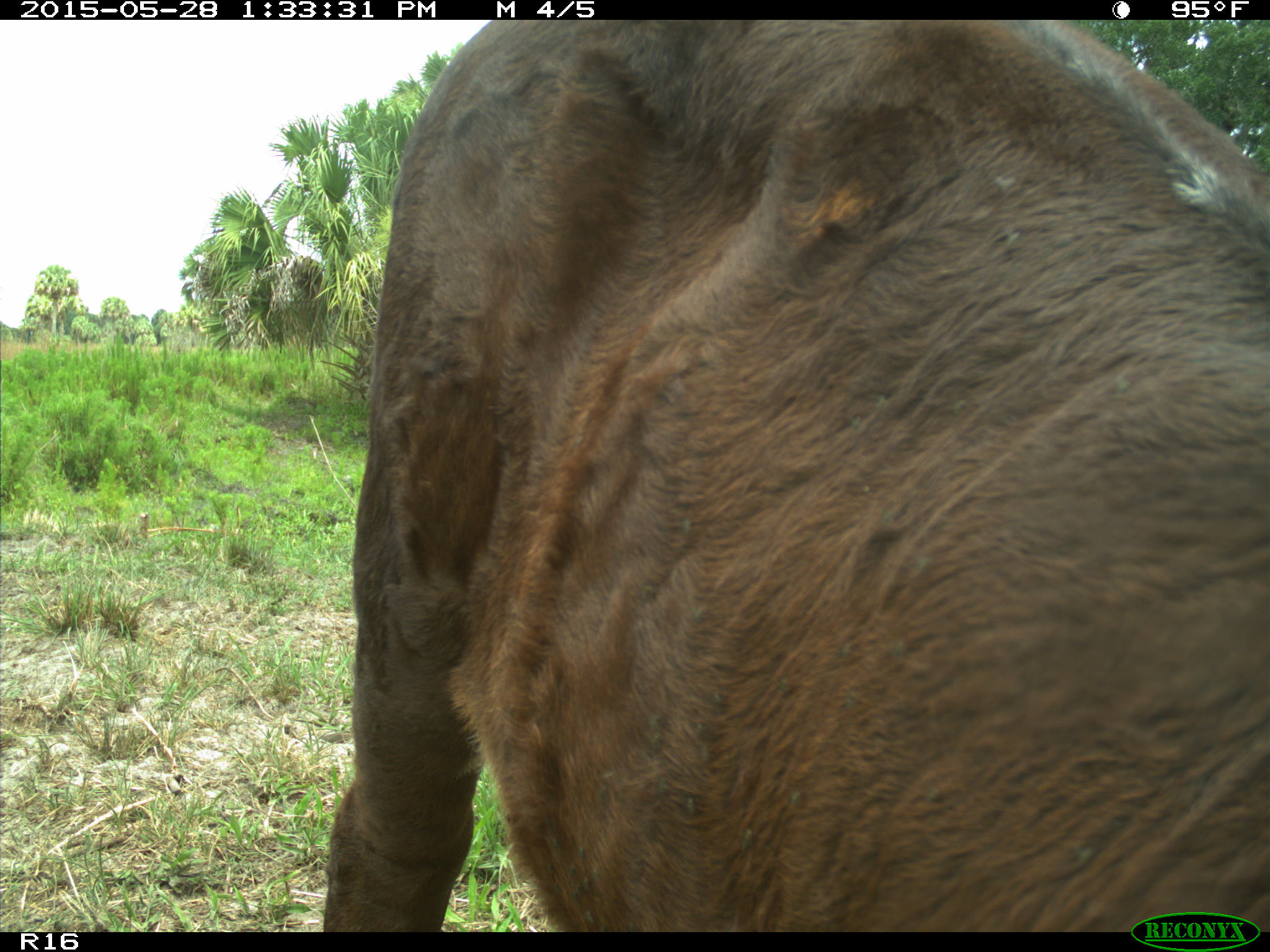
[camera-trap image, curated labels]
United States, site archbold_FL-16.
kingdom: Animalia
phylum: Chordata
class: Mammalia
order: Artiodactyla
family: Bovidae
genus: Bos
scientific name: Bos taurus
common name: domestic cow